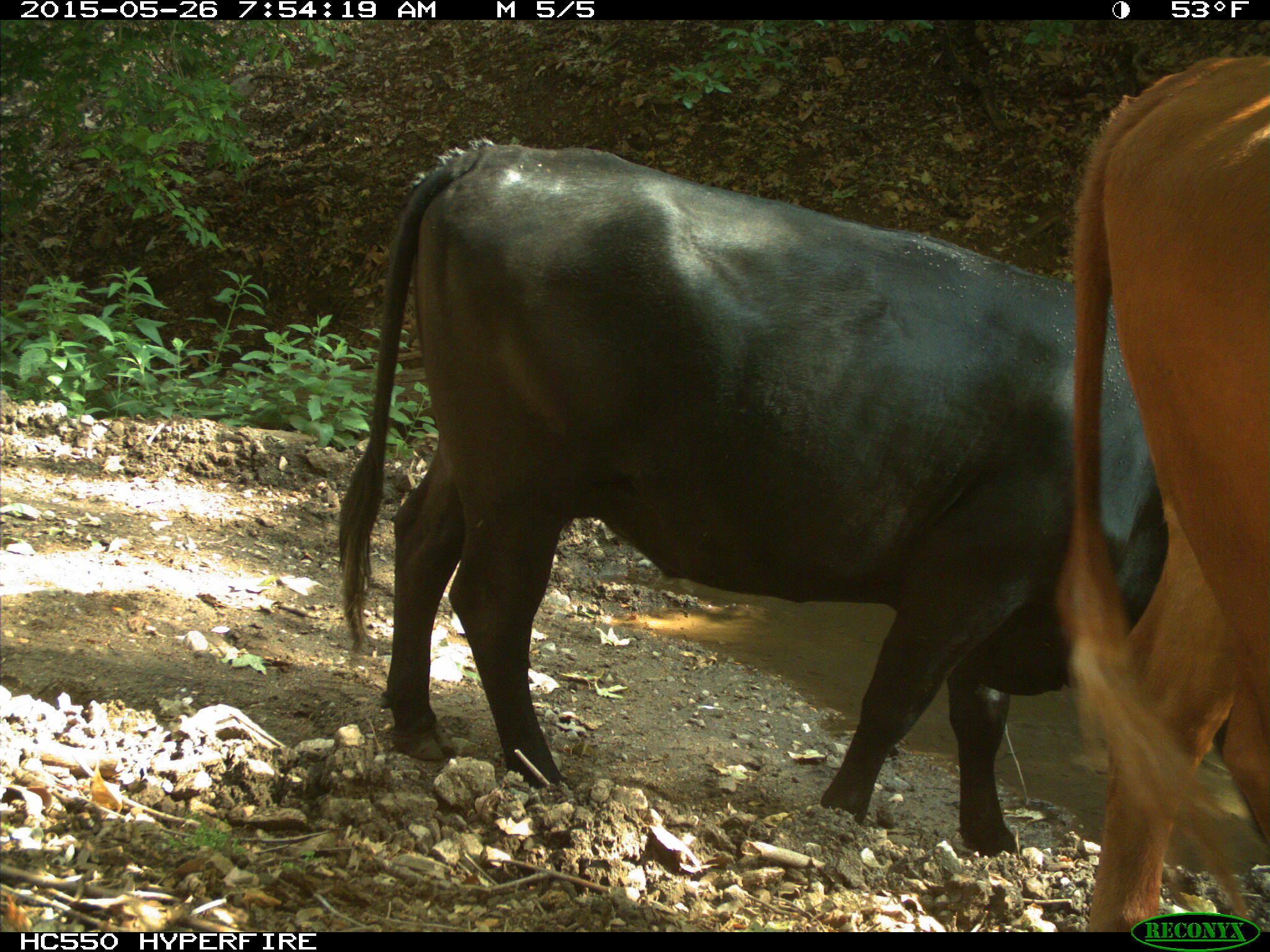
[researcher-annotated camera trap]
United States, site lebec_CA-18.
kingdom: Animalia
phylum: Chordata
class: Mammalia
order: Artiodactyla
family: Bovidae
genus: Bos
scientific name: Bos taurus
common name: domestic cow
Bos taurus (domestic cow).